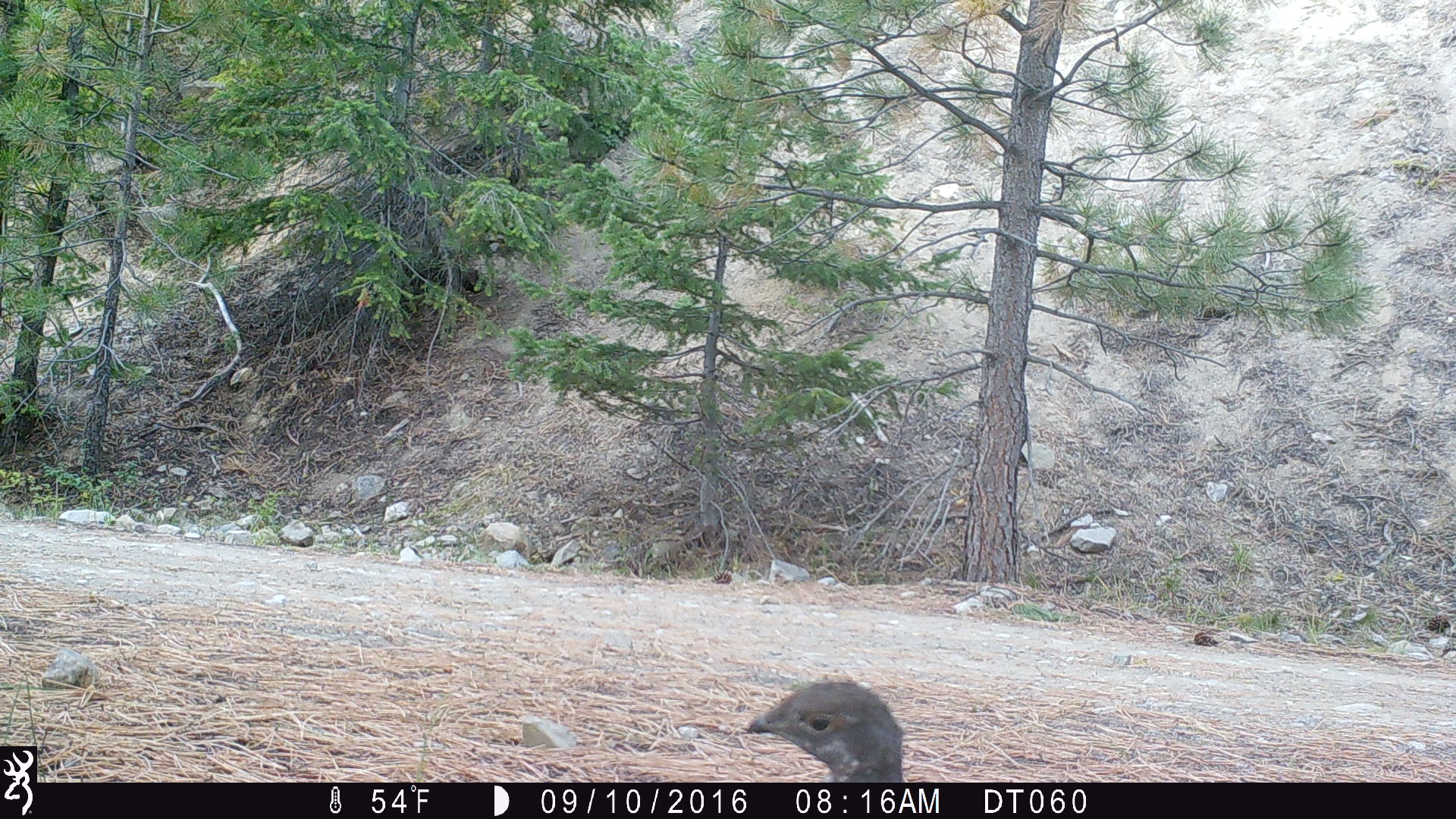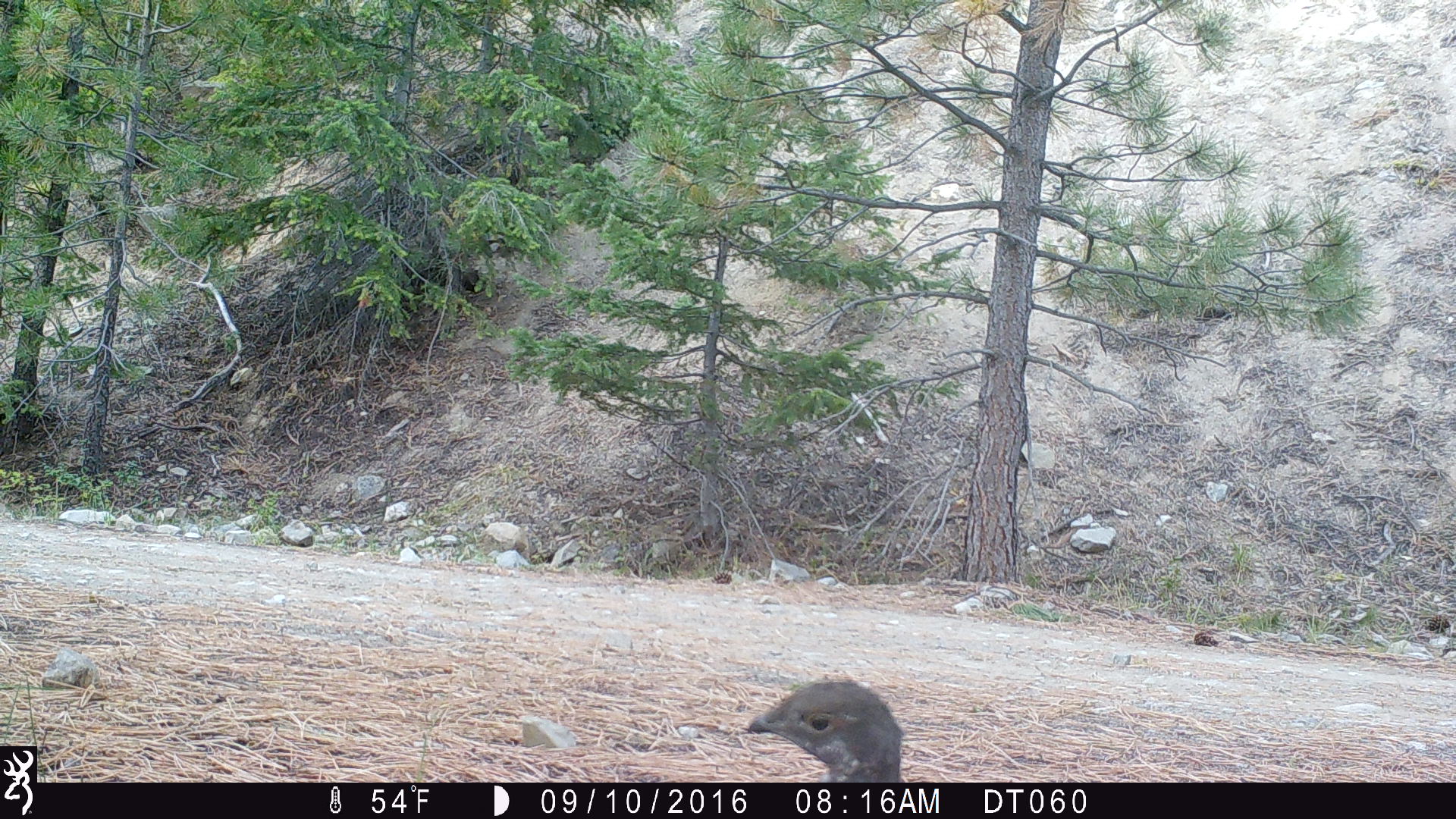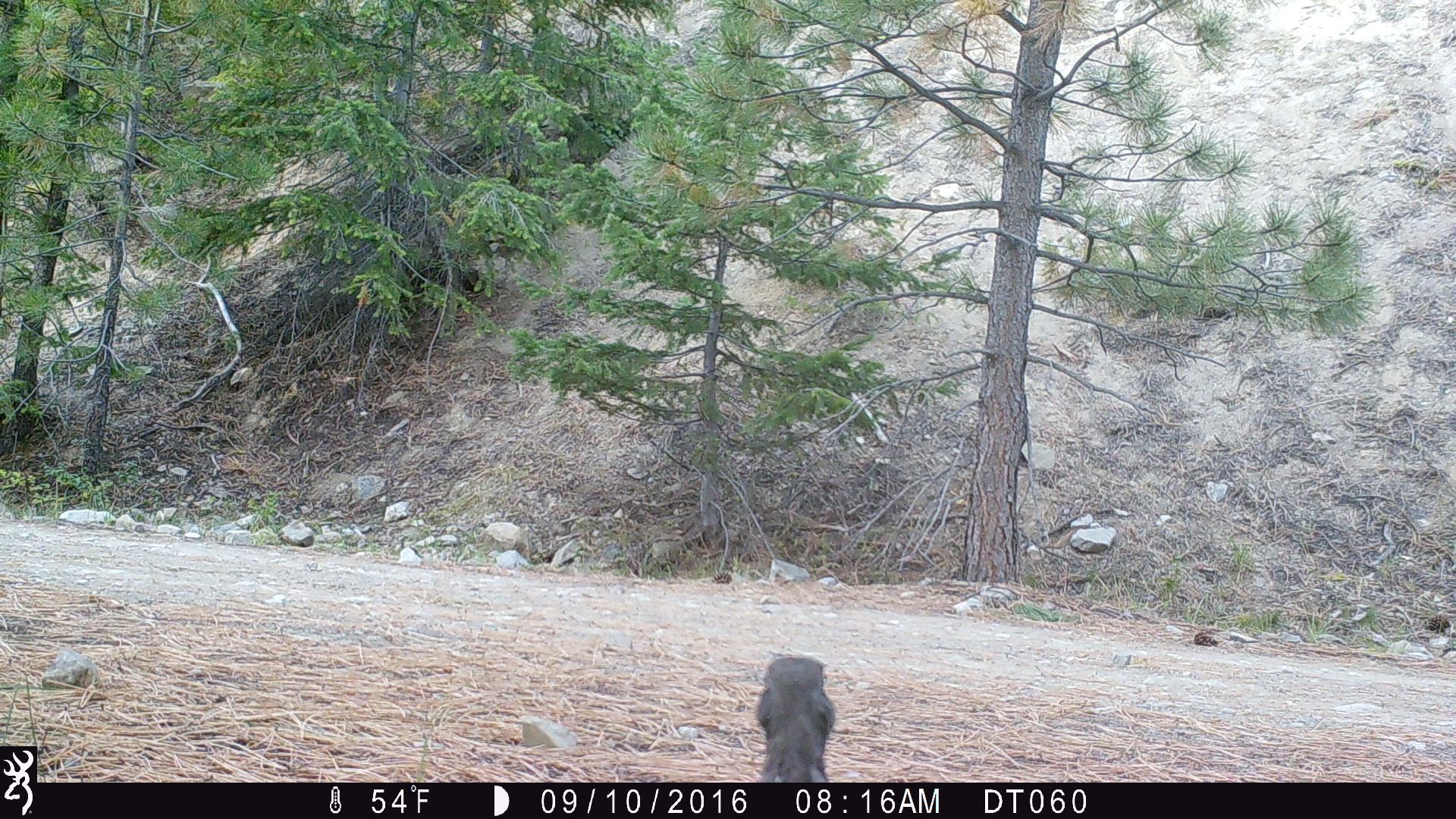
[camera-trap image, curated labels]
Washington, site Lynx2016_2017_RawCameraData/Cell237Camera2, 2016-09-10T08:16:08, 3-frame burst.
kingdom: Animalia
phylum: Chordata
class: Aves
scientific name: Aves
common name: birds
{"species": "Aves (birds)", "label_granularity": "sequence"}